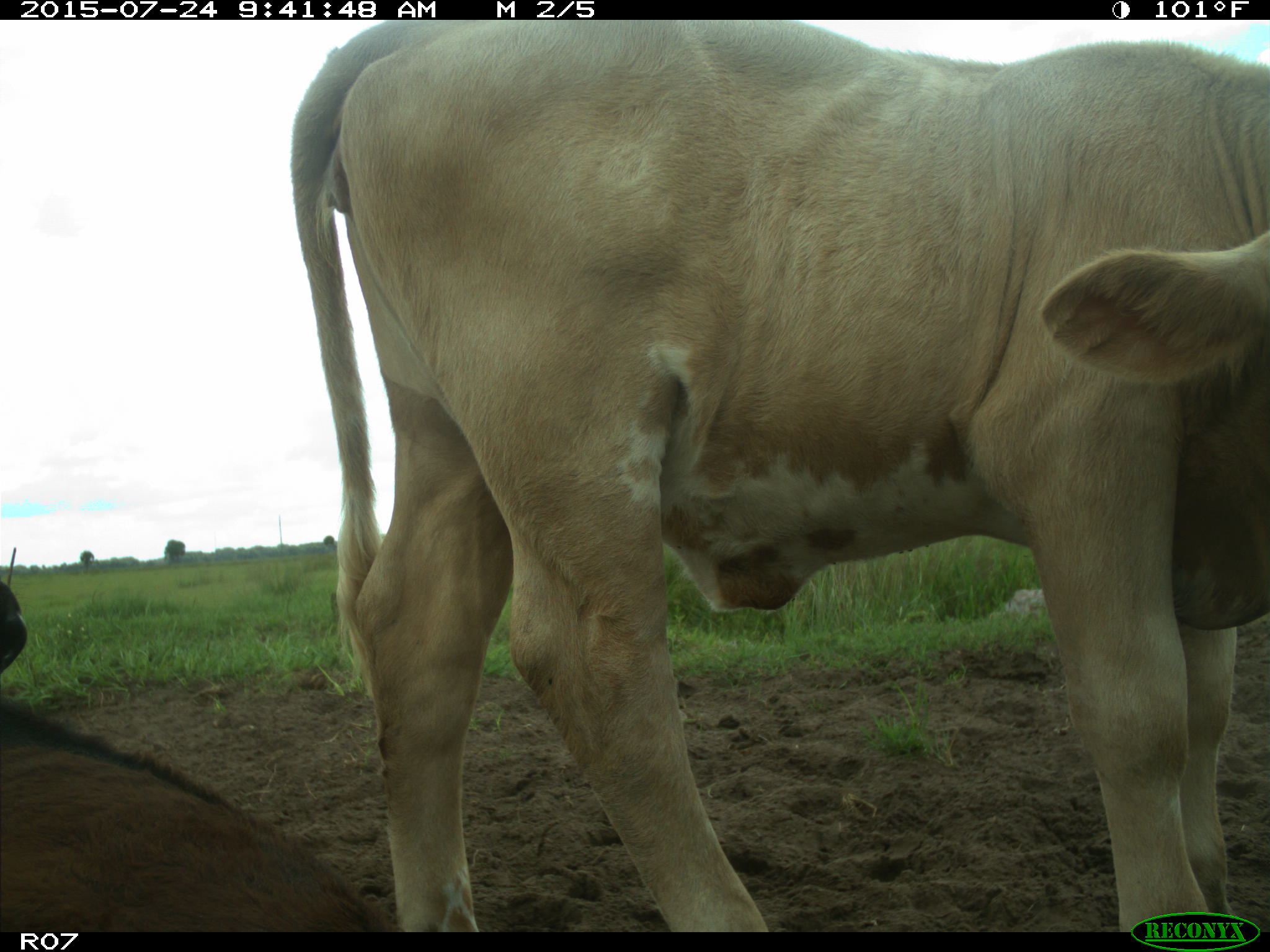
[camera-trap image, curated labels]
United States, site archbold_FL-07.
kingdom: Animalia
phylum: Chordata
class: Mammalia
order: Artiodactyla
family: Bovidae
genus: Bos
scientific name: Bos taurus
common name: domestic cow